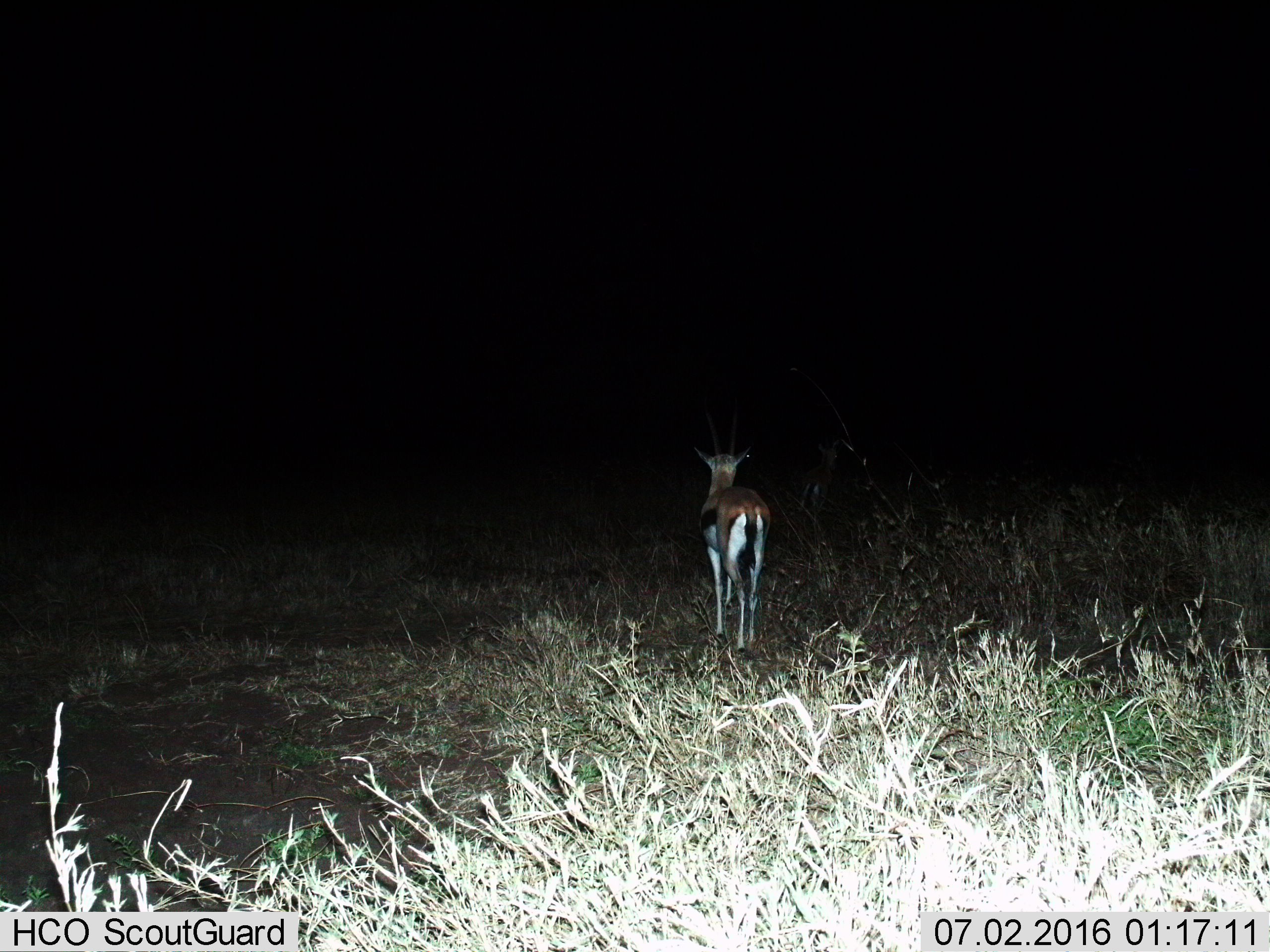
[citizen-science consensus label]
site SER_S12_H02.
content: unidentified animal